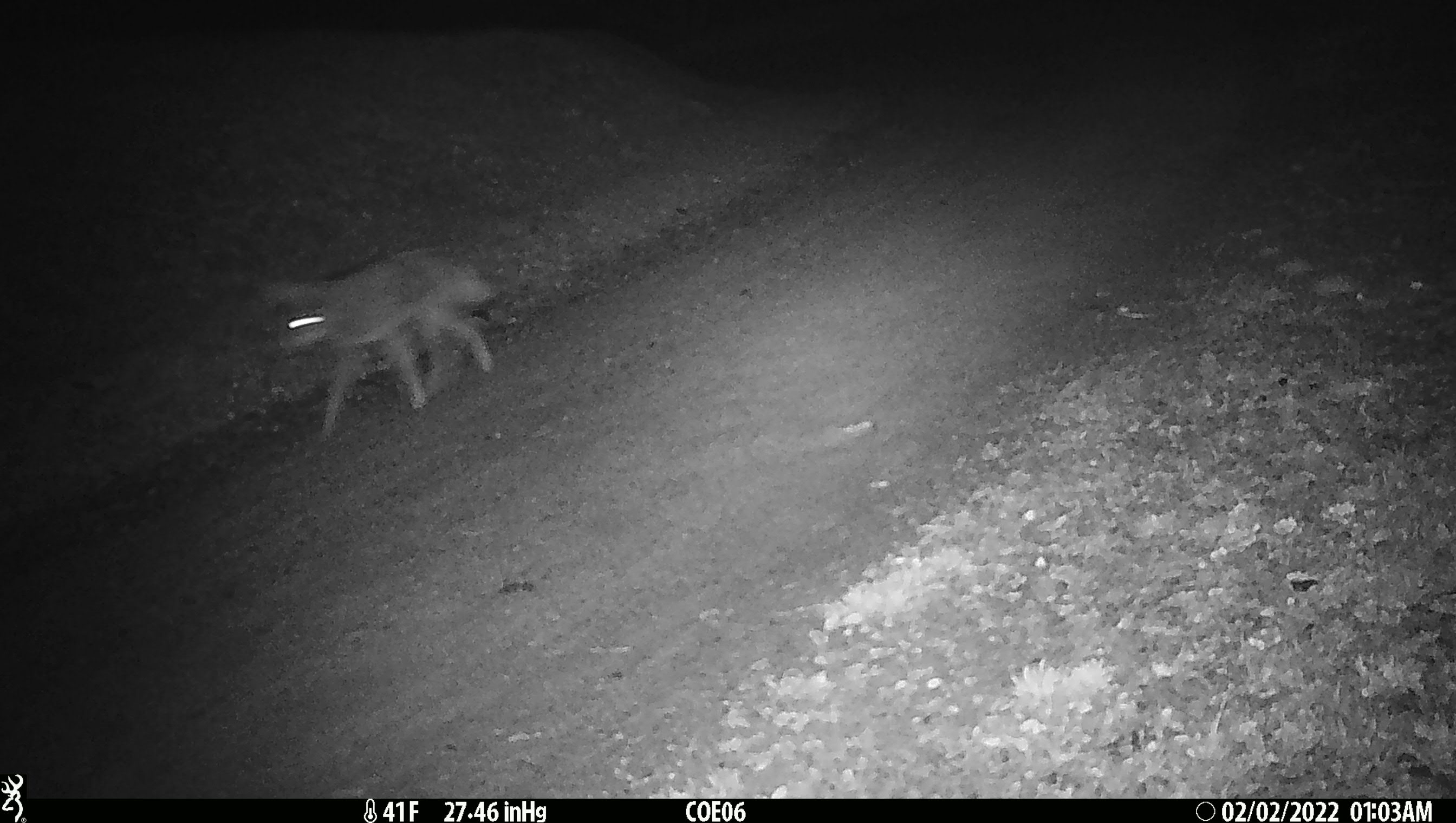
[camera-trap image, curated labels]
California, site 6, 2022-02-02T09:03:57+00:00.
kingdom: Animalia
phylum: Chordata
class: Mammalia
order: Carnivora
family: Canidae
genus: Canis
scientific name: Canis latrans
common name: coyote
Coyote (Canis latrans).